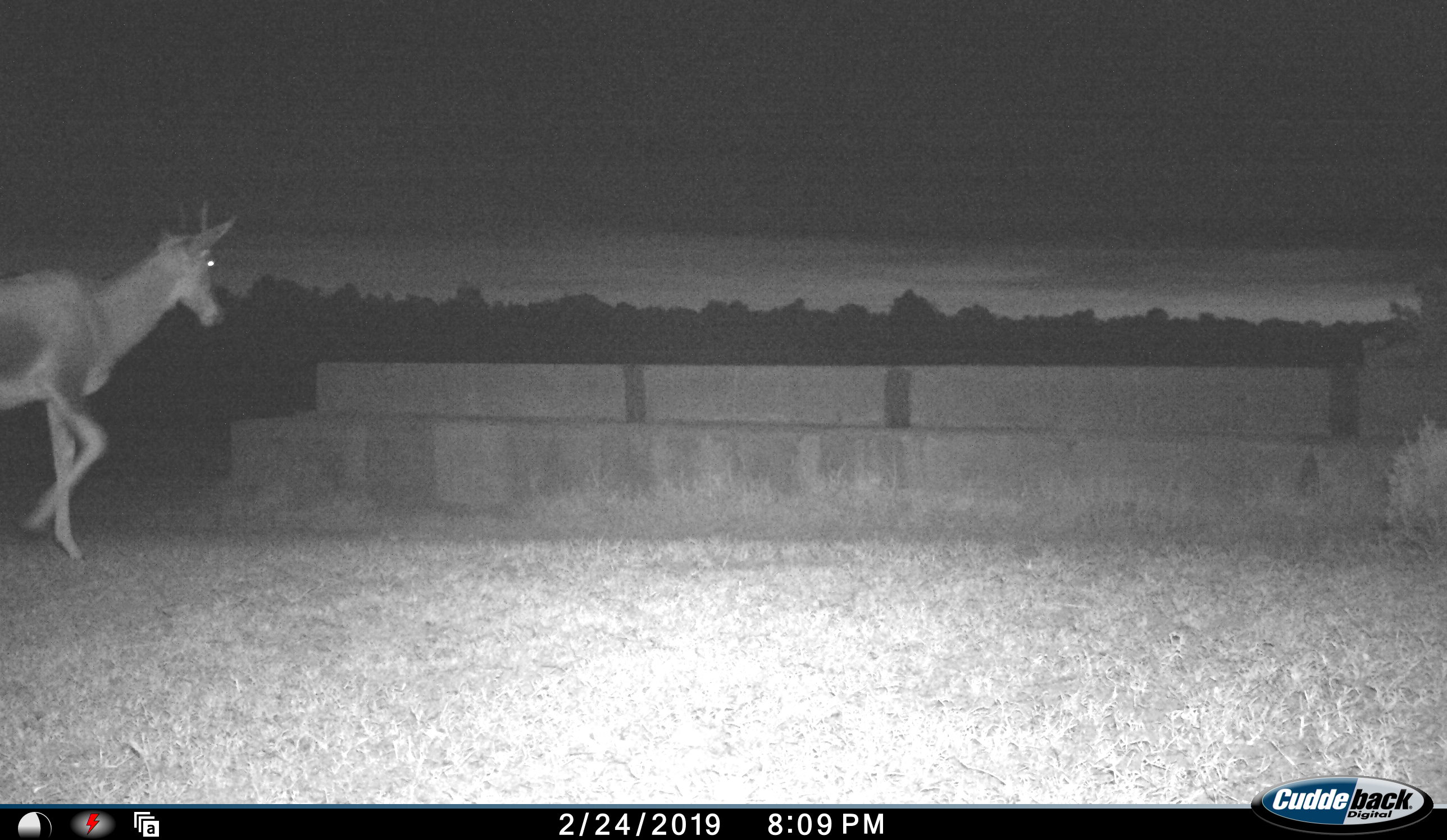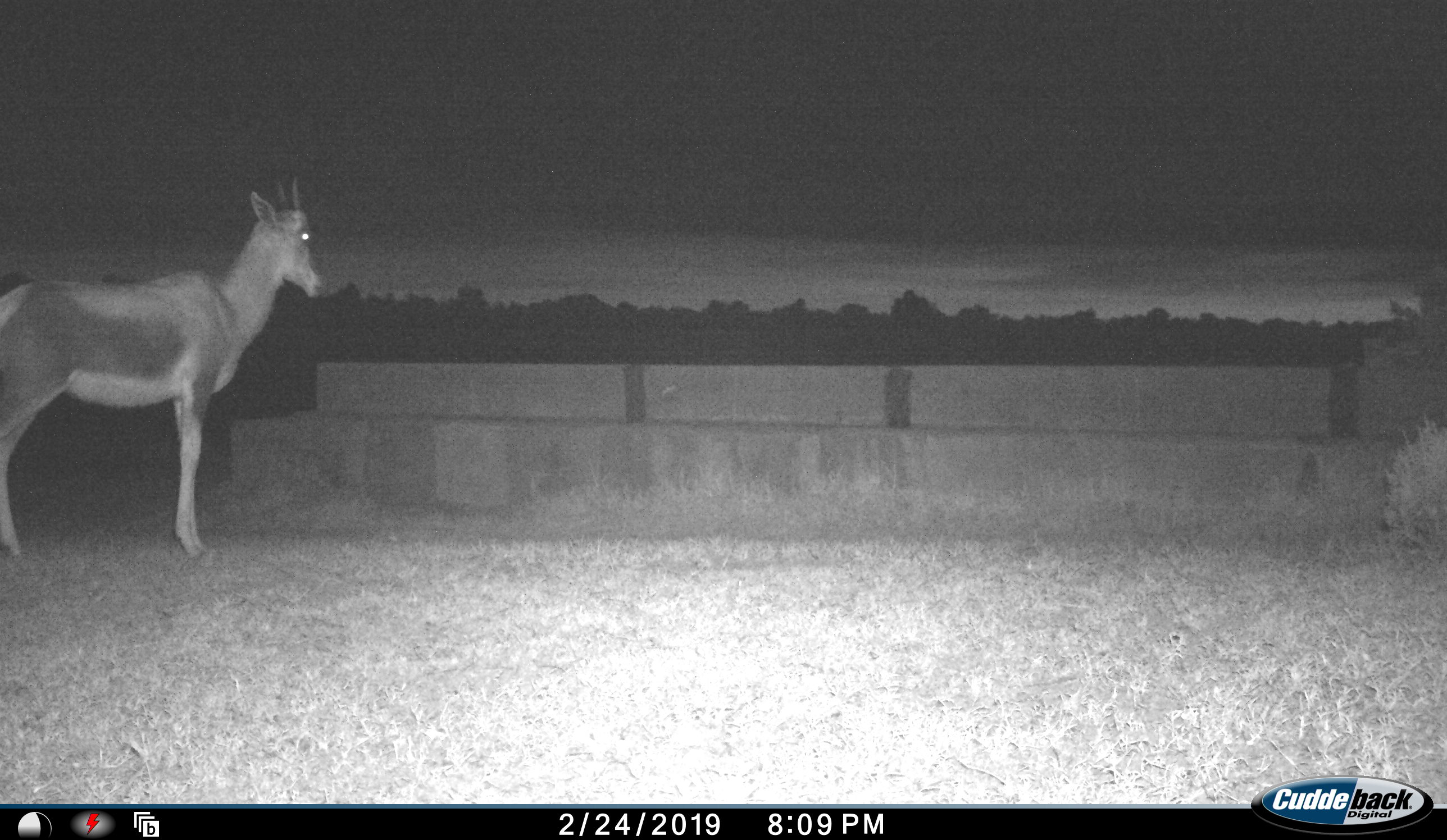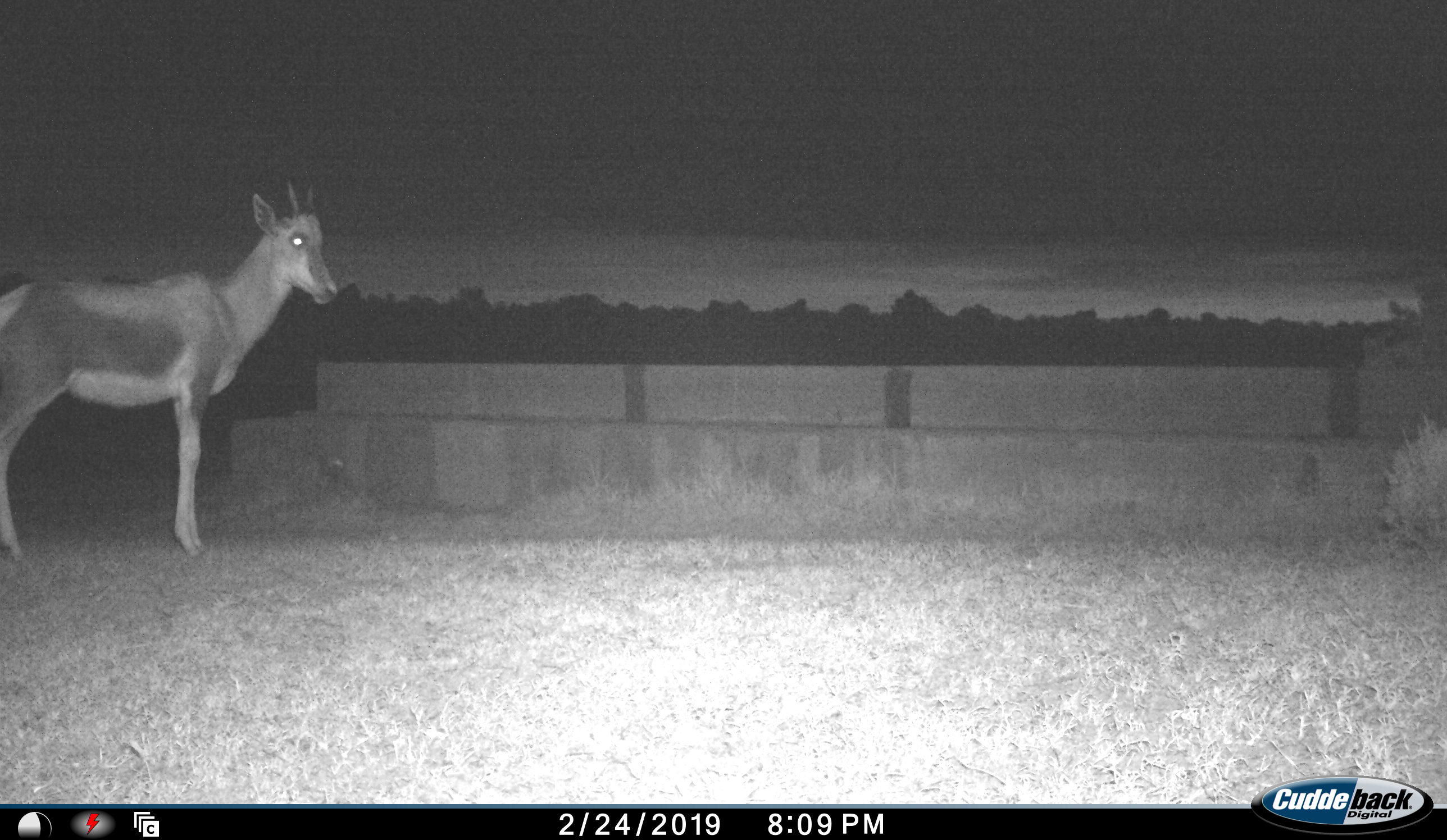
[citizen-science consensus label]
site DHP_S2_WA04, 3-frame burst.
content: unidentified animal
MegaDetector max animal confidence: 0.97